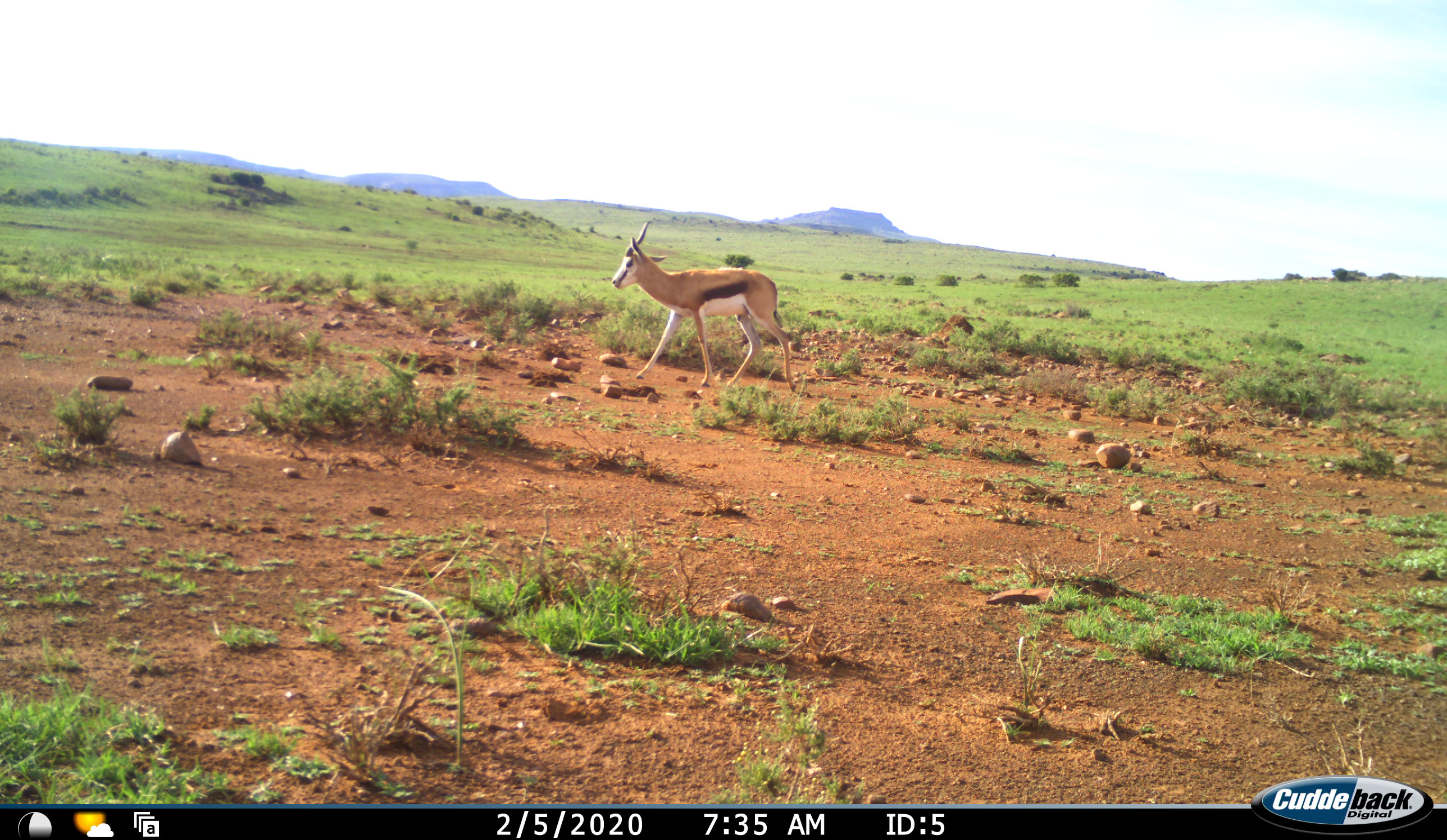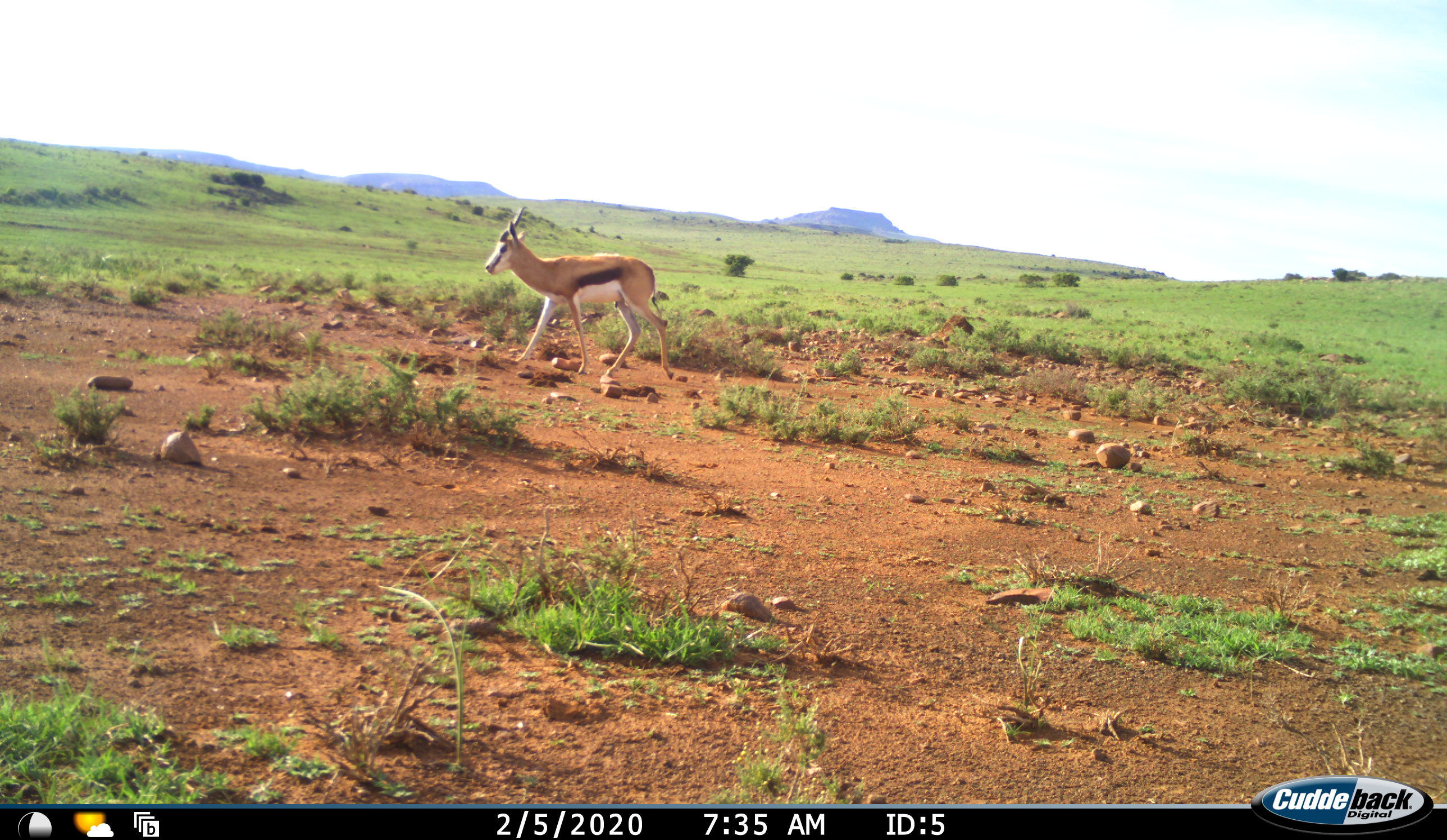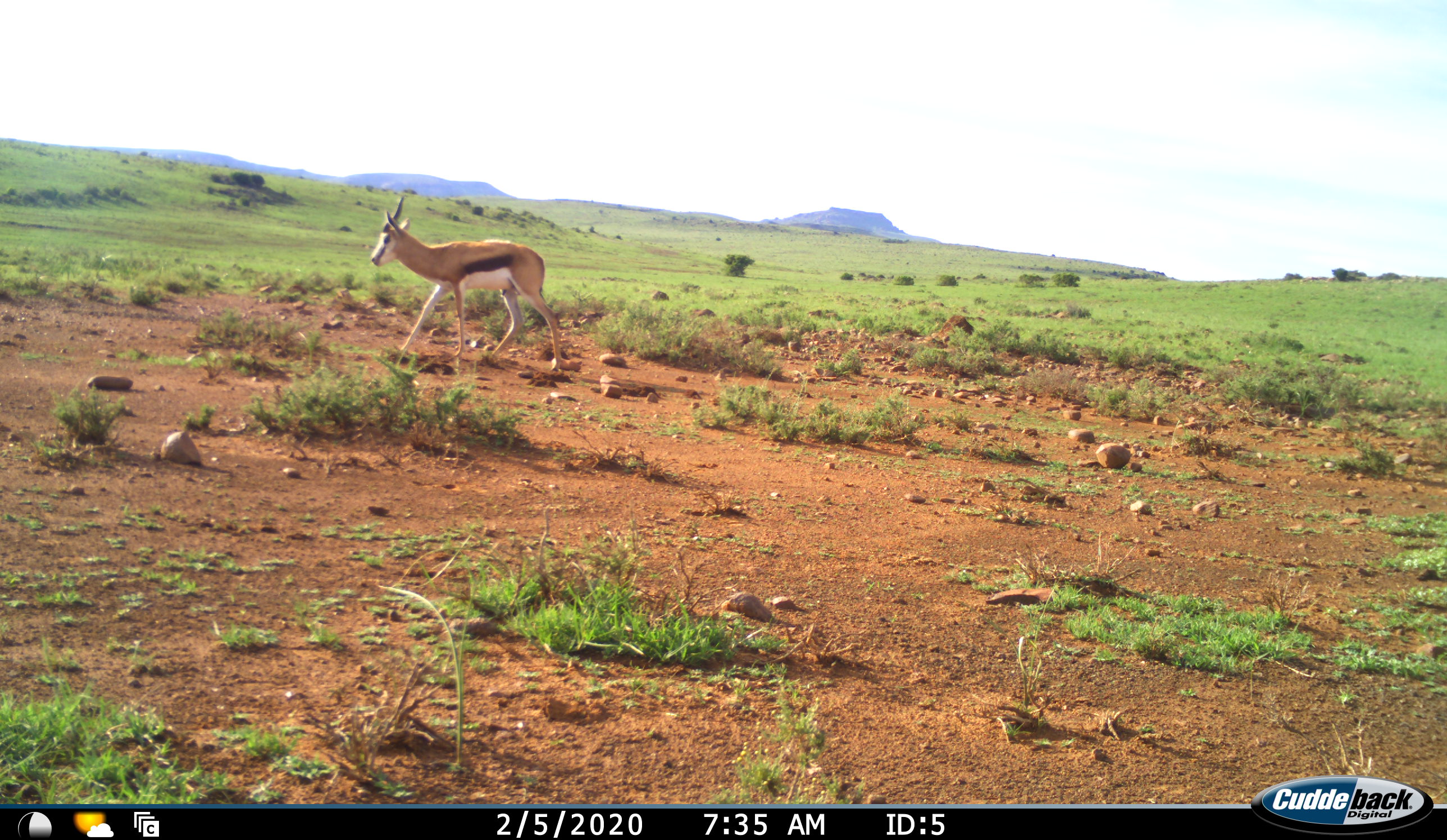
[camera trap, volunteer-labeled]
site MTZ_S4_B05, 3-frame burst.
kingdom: Animalia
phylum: Chordata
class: Mammalia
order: Artiodactyla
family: Bovidae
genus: Antidorcas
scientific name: Antidorcas marsupialis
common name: springbok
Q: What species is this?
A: Springbok (Antidorcas marsupialis).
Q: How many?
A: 1.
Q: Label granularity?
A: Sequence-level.